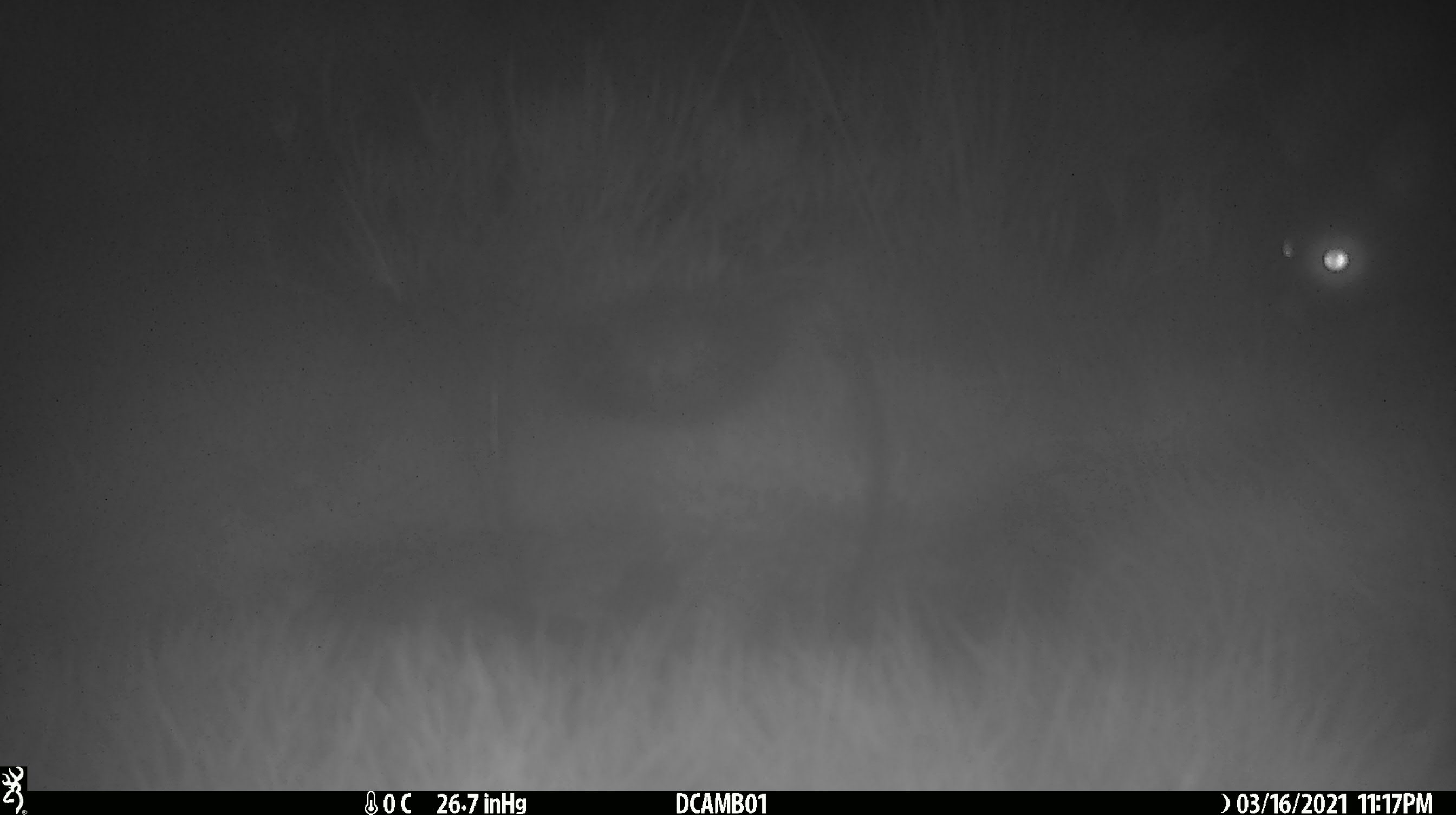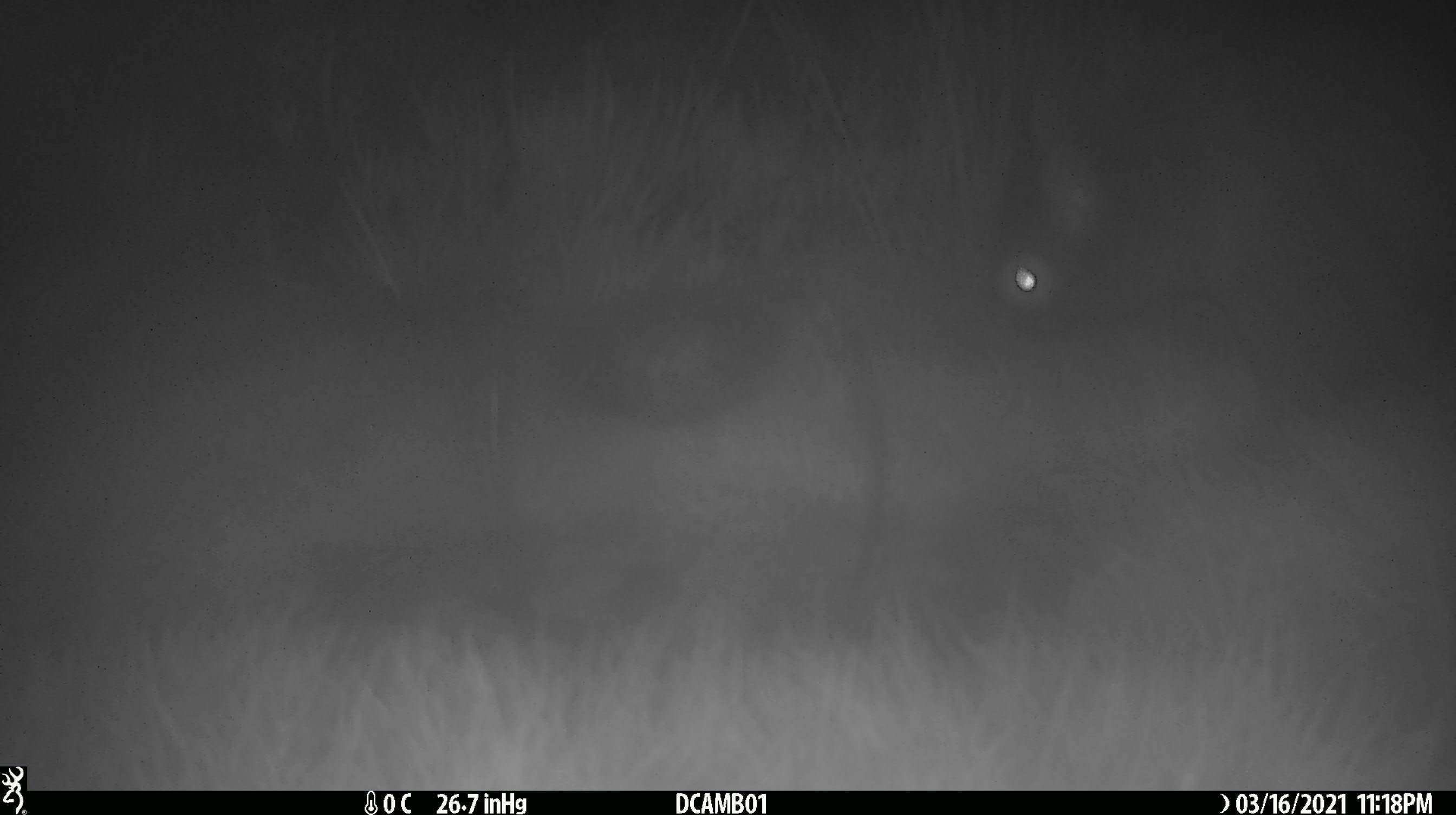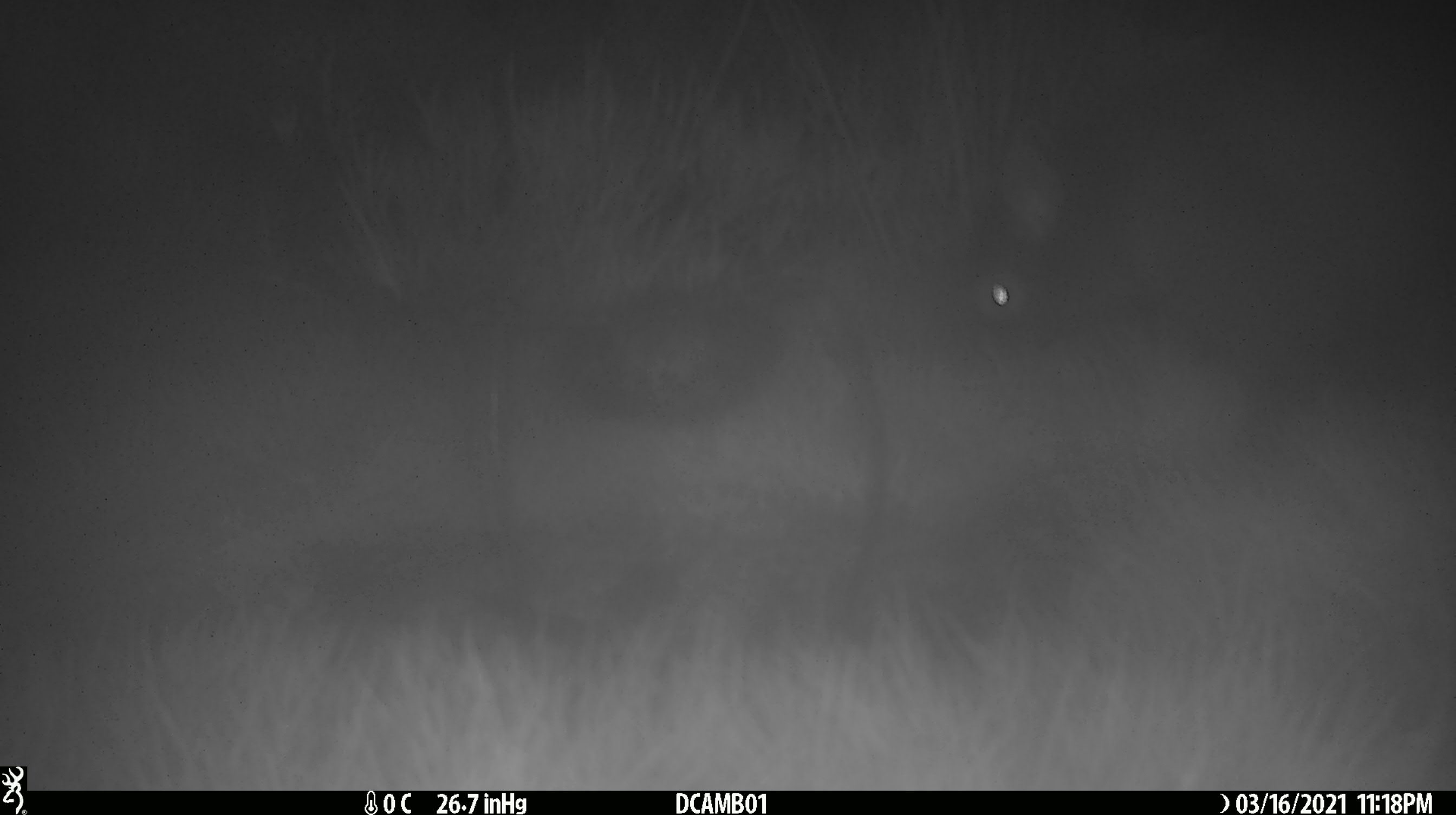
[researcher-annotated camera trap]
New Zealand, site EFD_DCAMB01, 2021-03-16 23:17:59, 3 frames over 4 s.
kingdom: Animalia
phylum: Chordata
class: Mammalia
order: Diprotodontia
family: Phalangeridae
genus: Trichosurus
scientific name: Trichosurus vulpecula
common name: common brushtail possum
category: possum